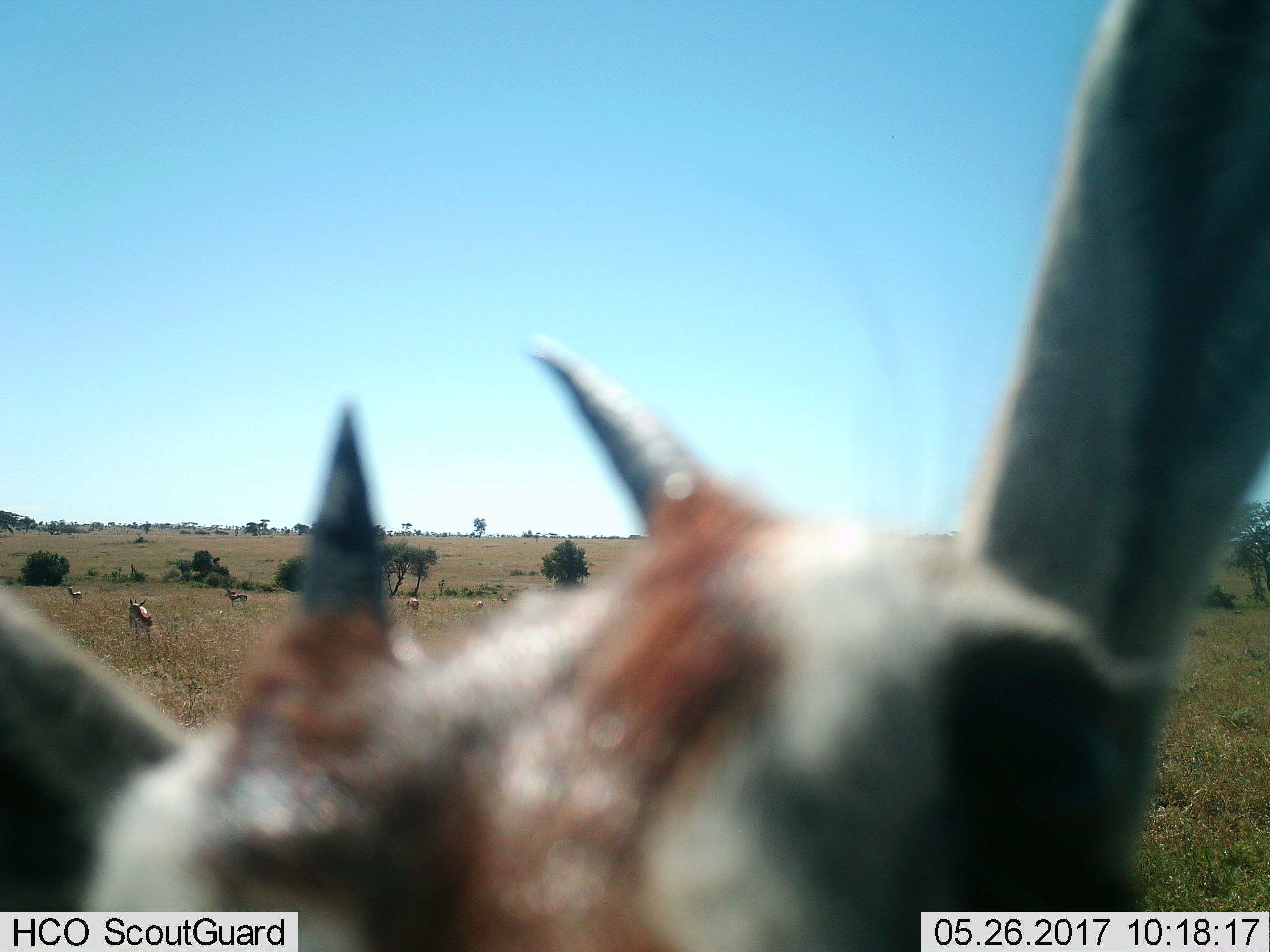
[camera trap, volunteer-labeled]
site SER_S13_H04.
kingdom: Animalia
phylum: Chordata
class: Mammalia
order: Artiodactyla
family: Bovidae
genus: Eudorcas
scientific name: Eudorcas thomsonii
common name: thomson's gazelle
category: gazellethomsons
Gazellethomsons (thomson's gazelle) (Eudorcas thomsonii), count 6. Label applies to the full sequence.